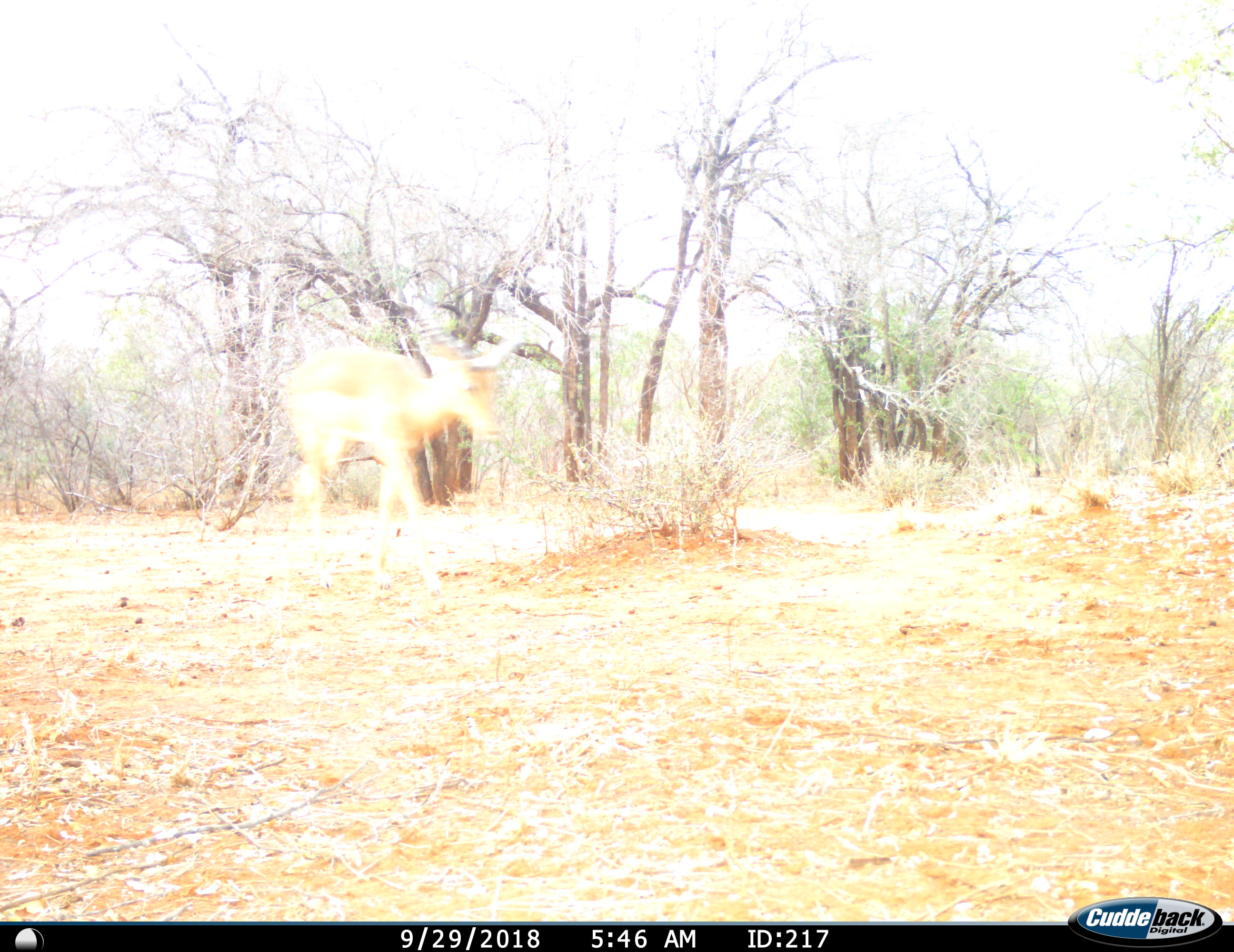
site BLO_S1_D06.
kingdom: Animalia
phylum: Chordata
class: Mammalia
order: Artiodactyla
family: Bovidae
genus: Aepyceros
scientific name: Aepyceros melampus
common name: impala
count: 1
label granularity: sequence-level